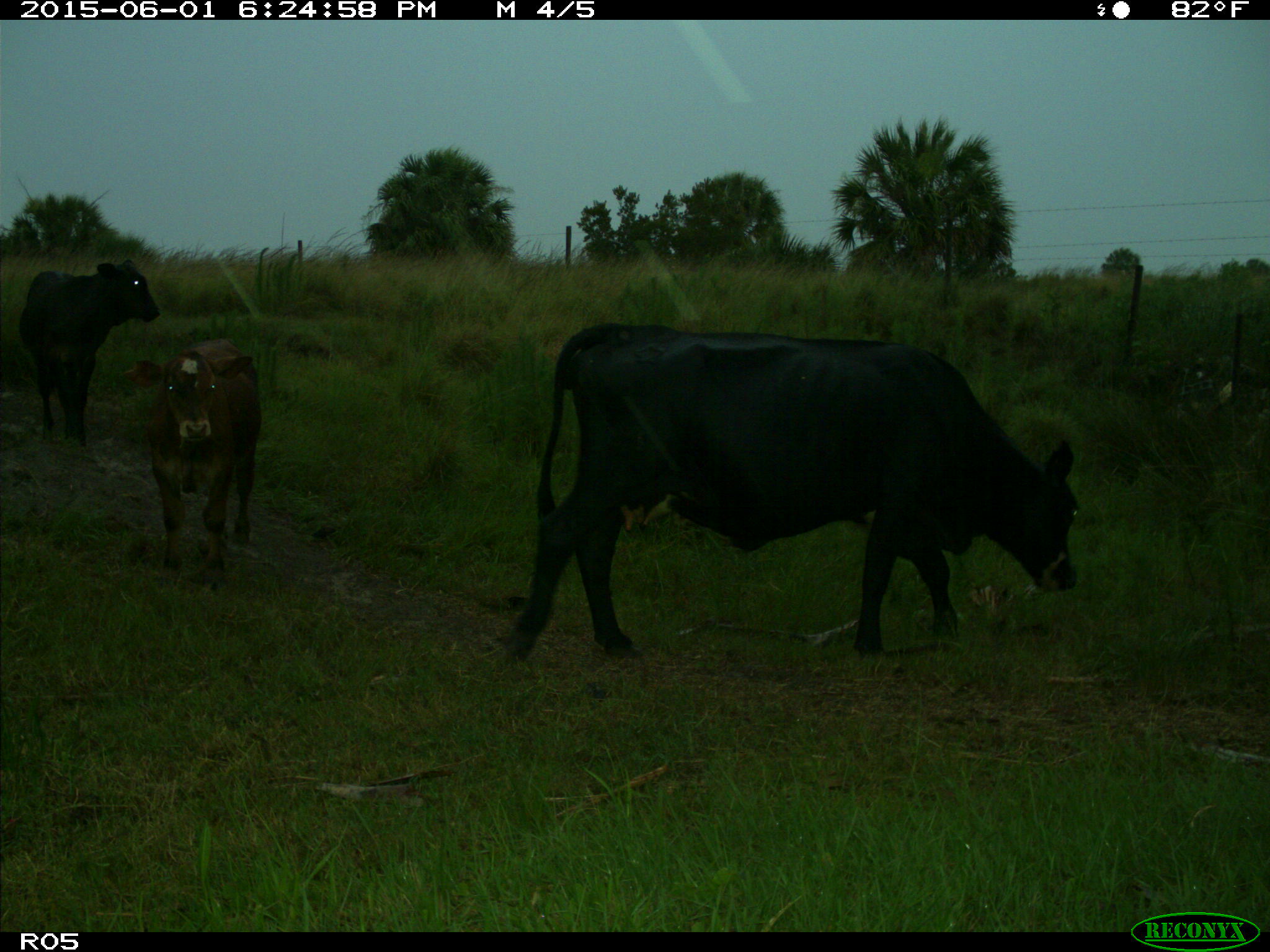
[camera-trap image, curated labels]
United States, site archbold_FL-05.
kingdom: Animalia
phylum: Chordata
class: Mammalia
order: Artiodactyla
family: Bovidae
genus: Bos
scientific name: Bos taurus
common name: domestic cow